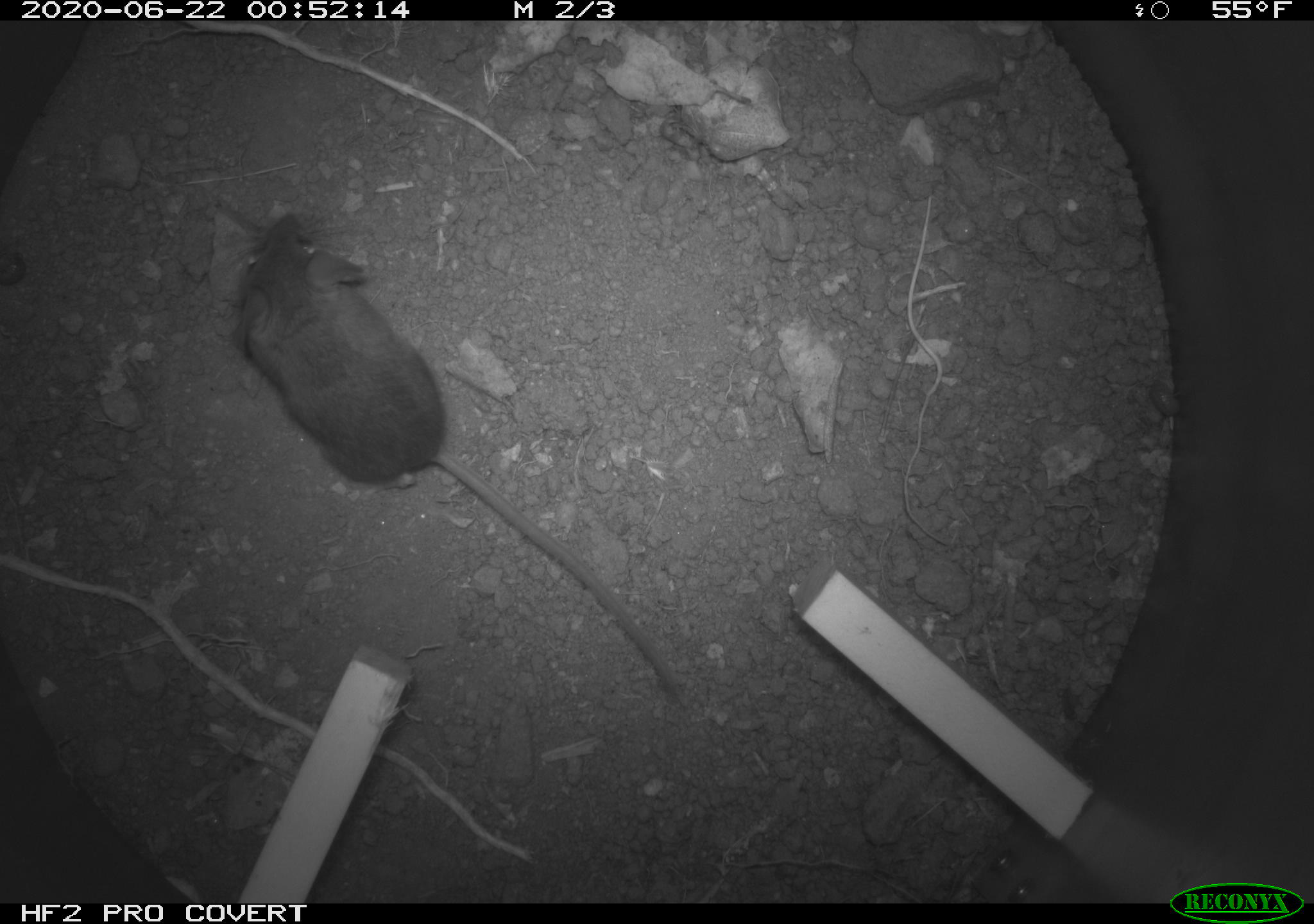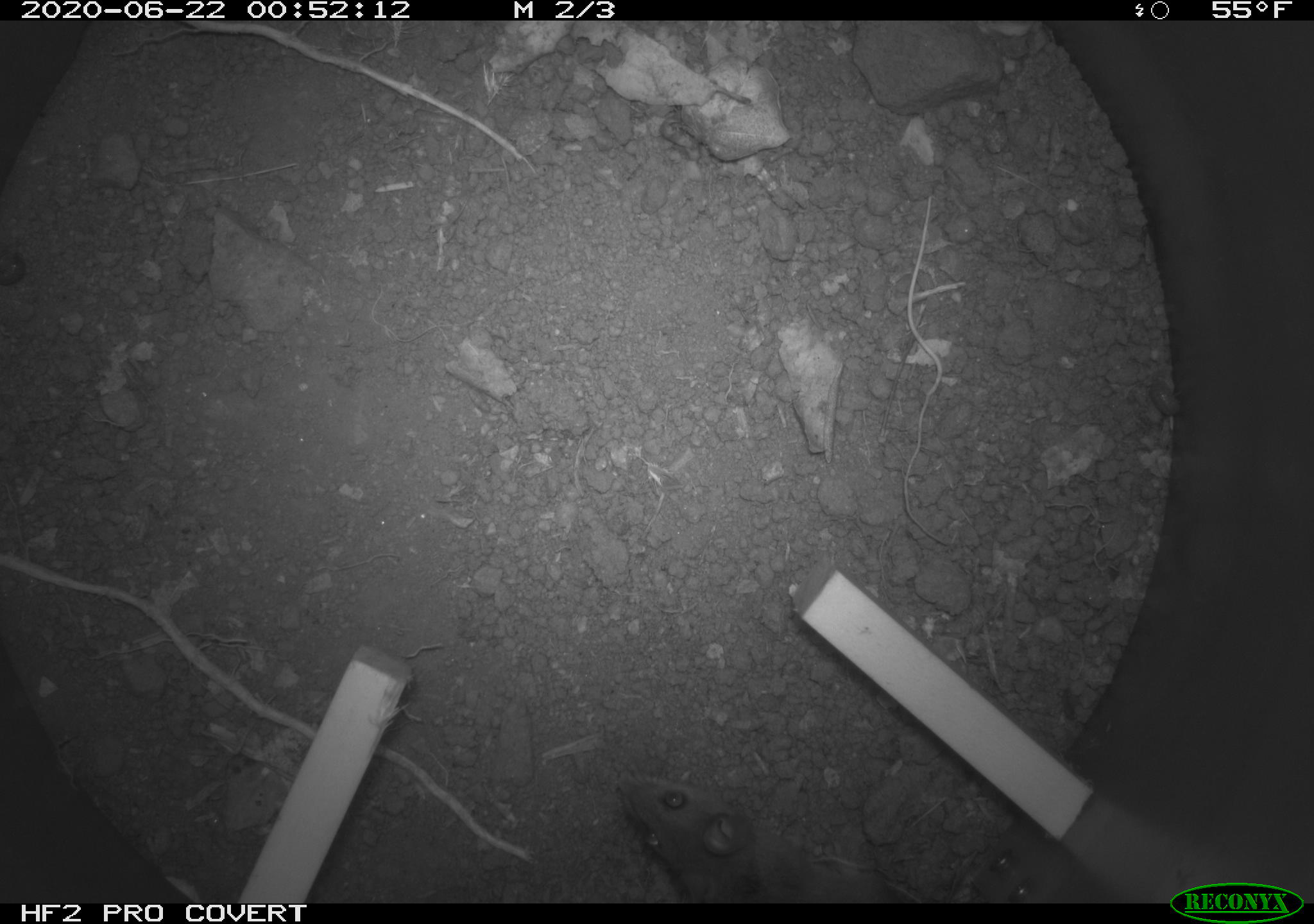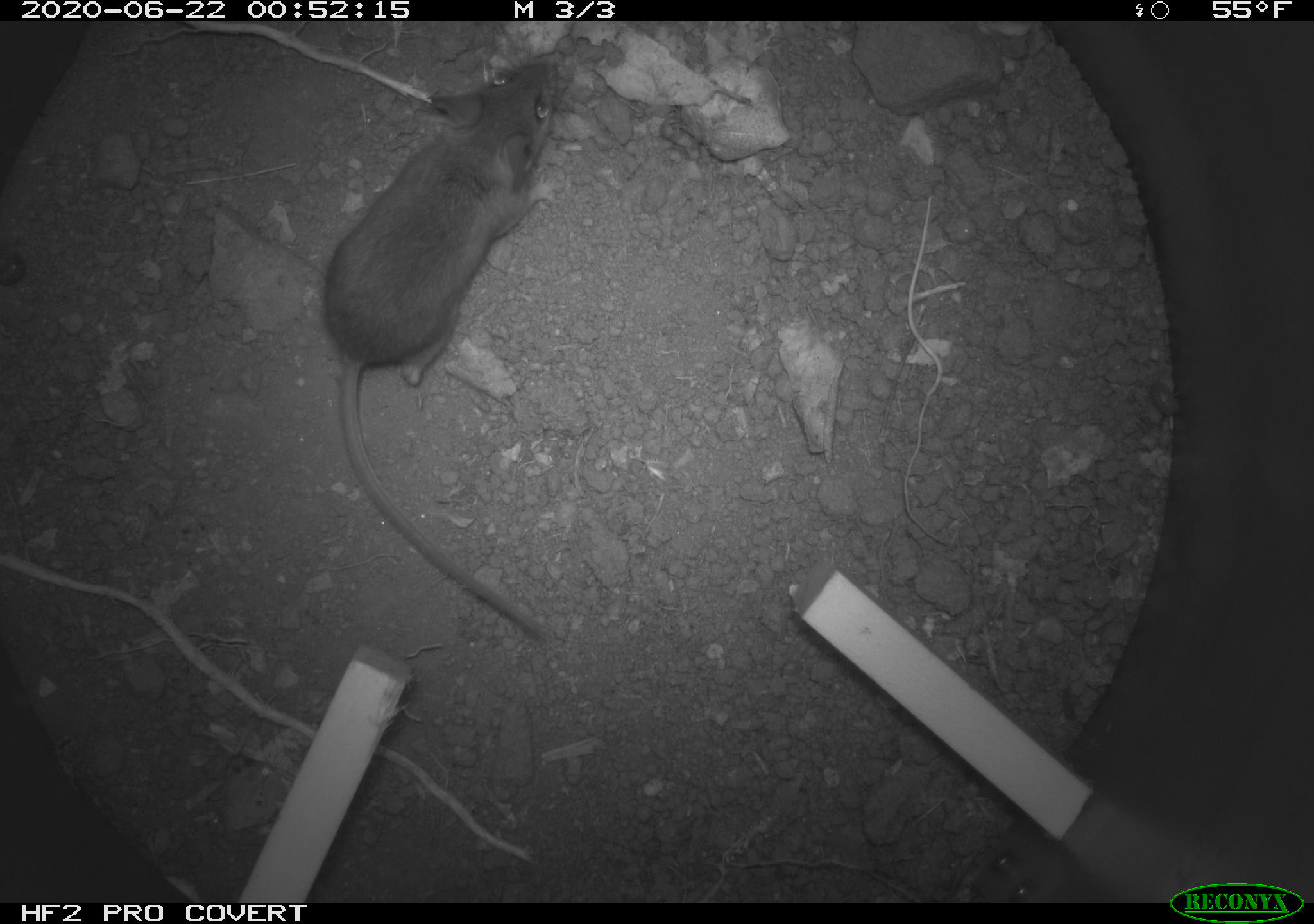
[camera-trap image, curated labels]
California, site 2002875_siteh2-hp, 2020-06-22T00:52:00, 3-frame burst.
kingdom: Animalia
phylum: Chordata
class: Mammalia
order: Rodentia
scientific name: Rodentia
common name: rodent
Rodent (Rodentia).